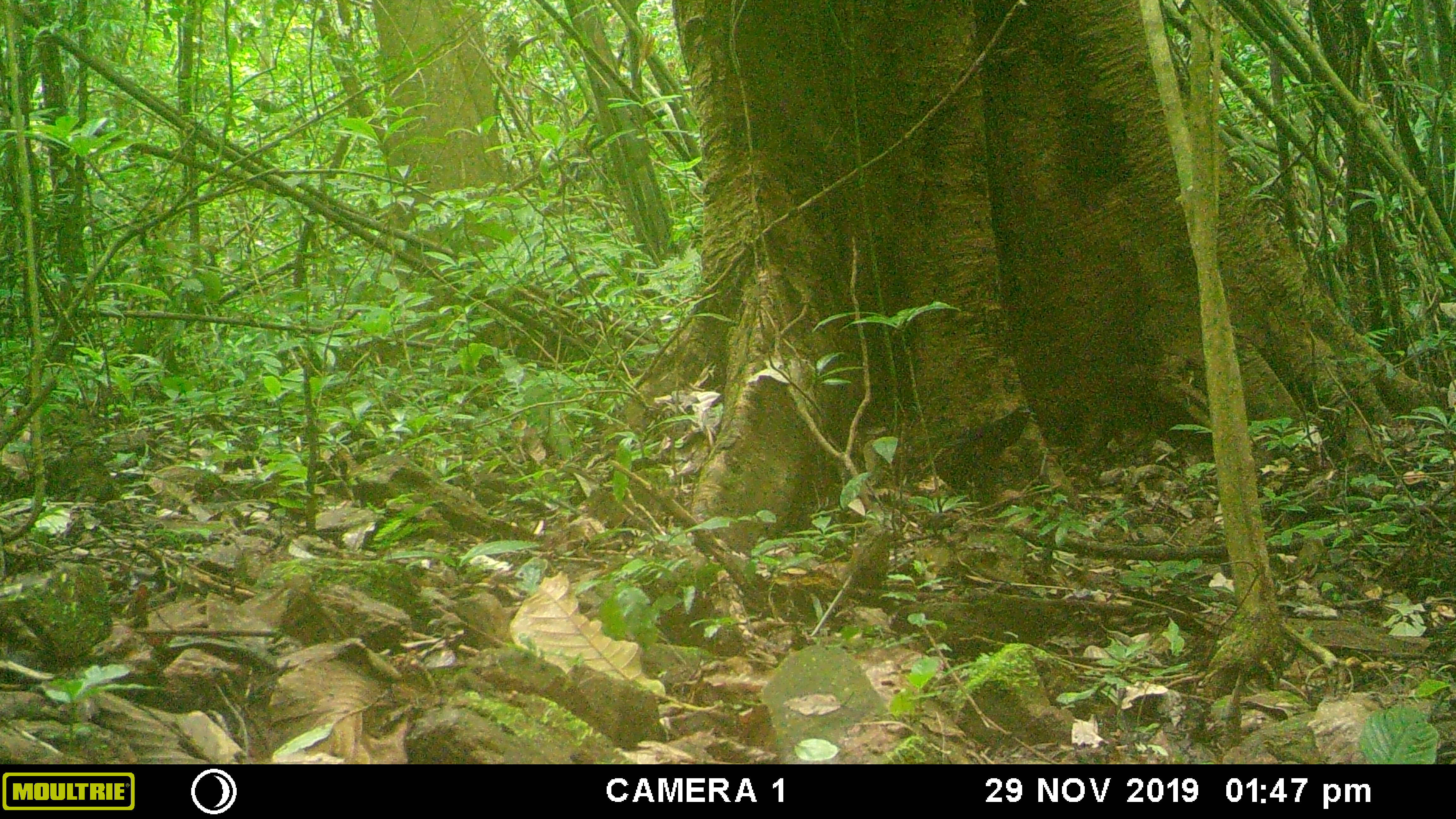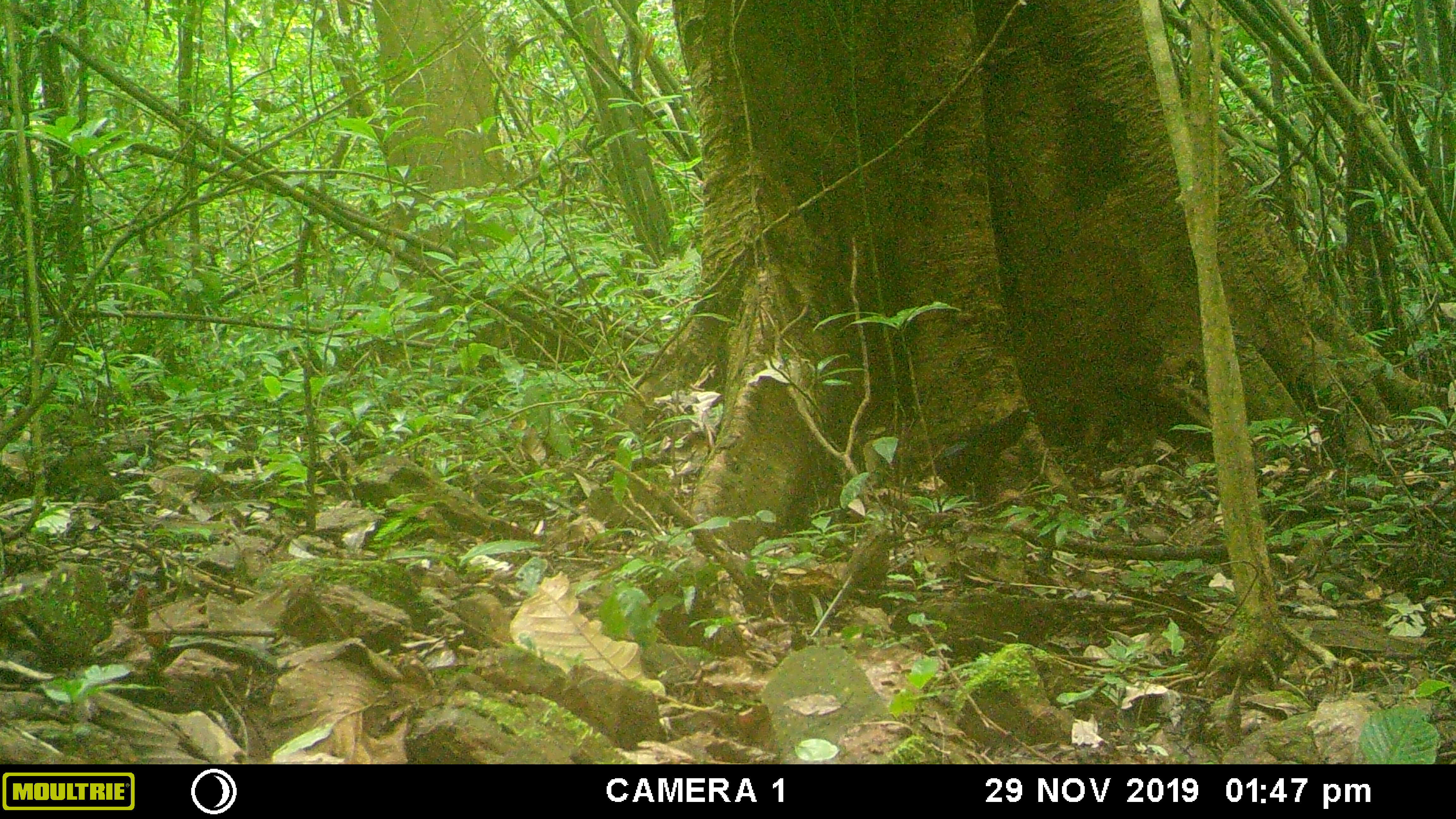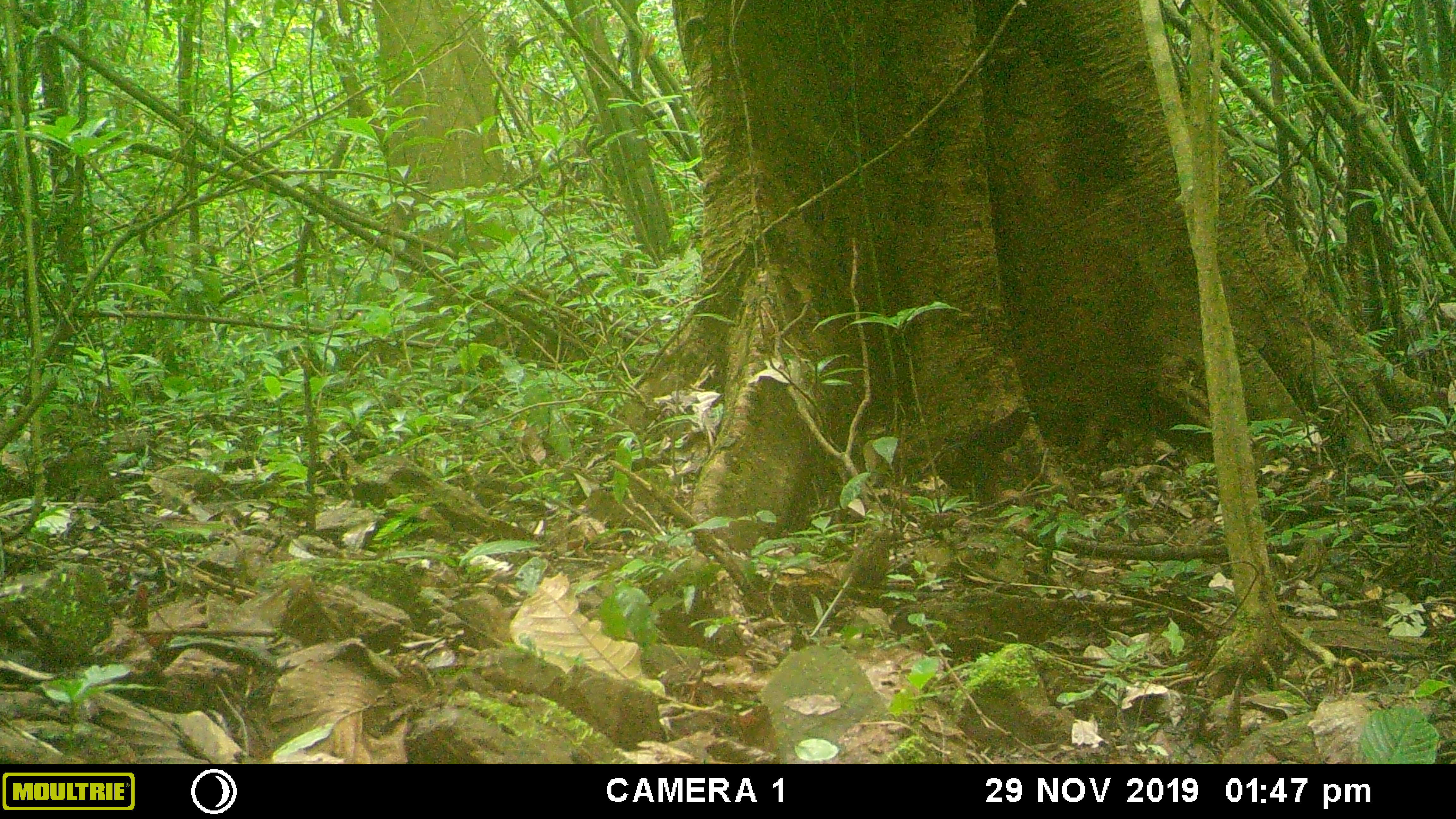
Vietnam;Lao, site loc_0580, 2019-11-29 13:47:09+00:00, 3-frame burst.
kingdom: Animalia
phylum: Chordata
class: Aves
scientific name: Aves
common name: bird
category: unidentified bird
Unidentified bird (bird) (Aves). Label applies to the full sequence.